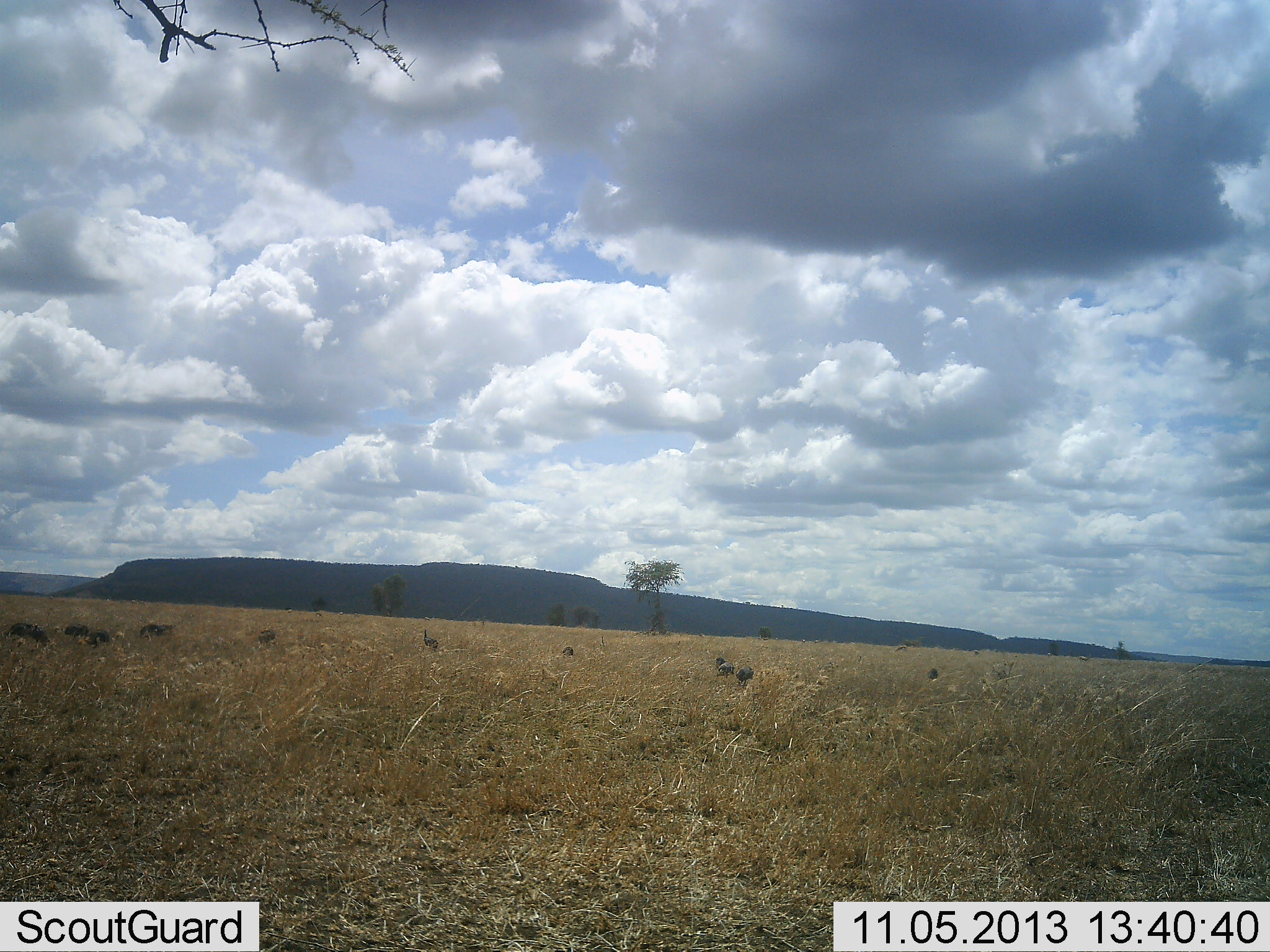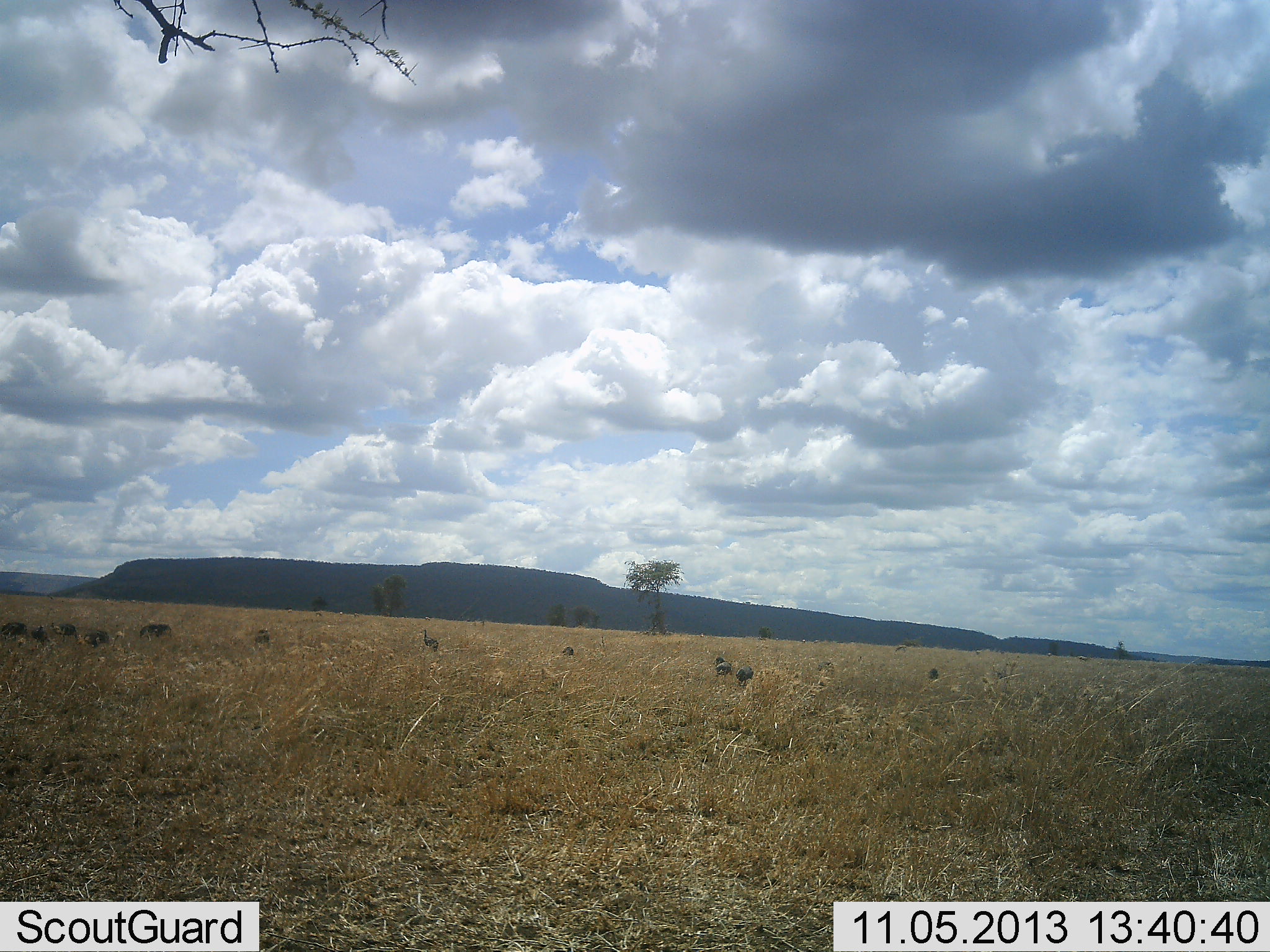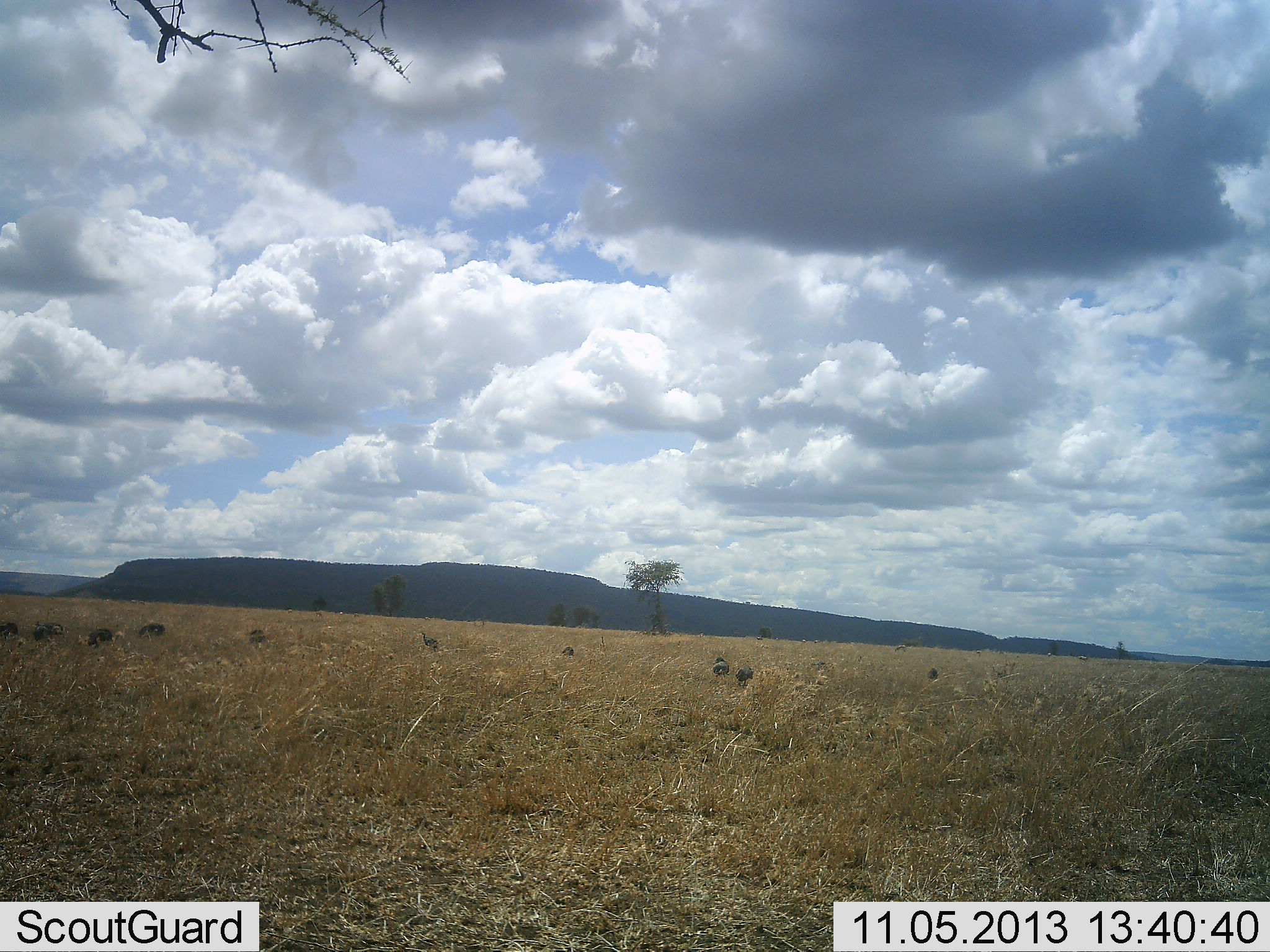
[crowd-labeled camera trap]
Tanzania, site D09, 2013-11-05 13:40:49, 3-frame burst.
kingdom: Animalia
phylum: Chordata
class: Aves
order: Galliformes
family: Numididae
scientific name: Numididae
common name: guinea fowl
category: guineafowl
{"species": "guineafowl (guinea fowl) (Numididae)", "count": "10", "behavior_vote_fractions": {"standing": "30%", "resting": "0%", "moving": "80%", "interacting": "10%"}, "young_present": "0%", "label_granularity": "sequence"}